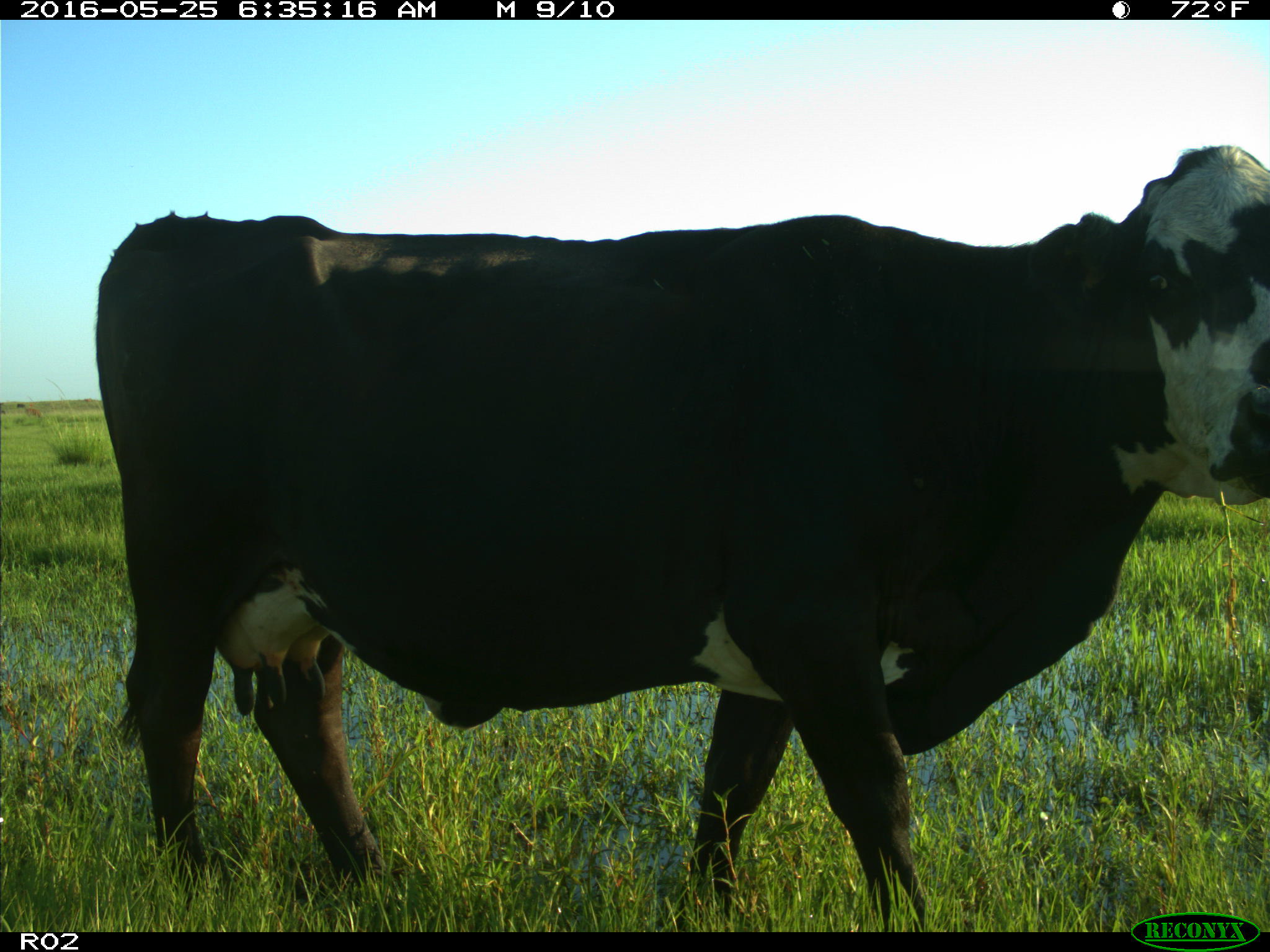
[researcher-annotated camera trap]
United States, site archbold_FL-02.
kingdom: Animalia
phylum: Chordata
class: Mammalia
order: Artiodactyla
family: Bovidae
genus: Bos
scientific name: Bos taurus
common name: domestic cow